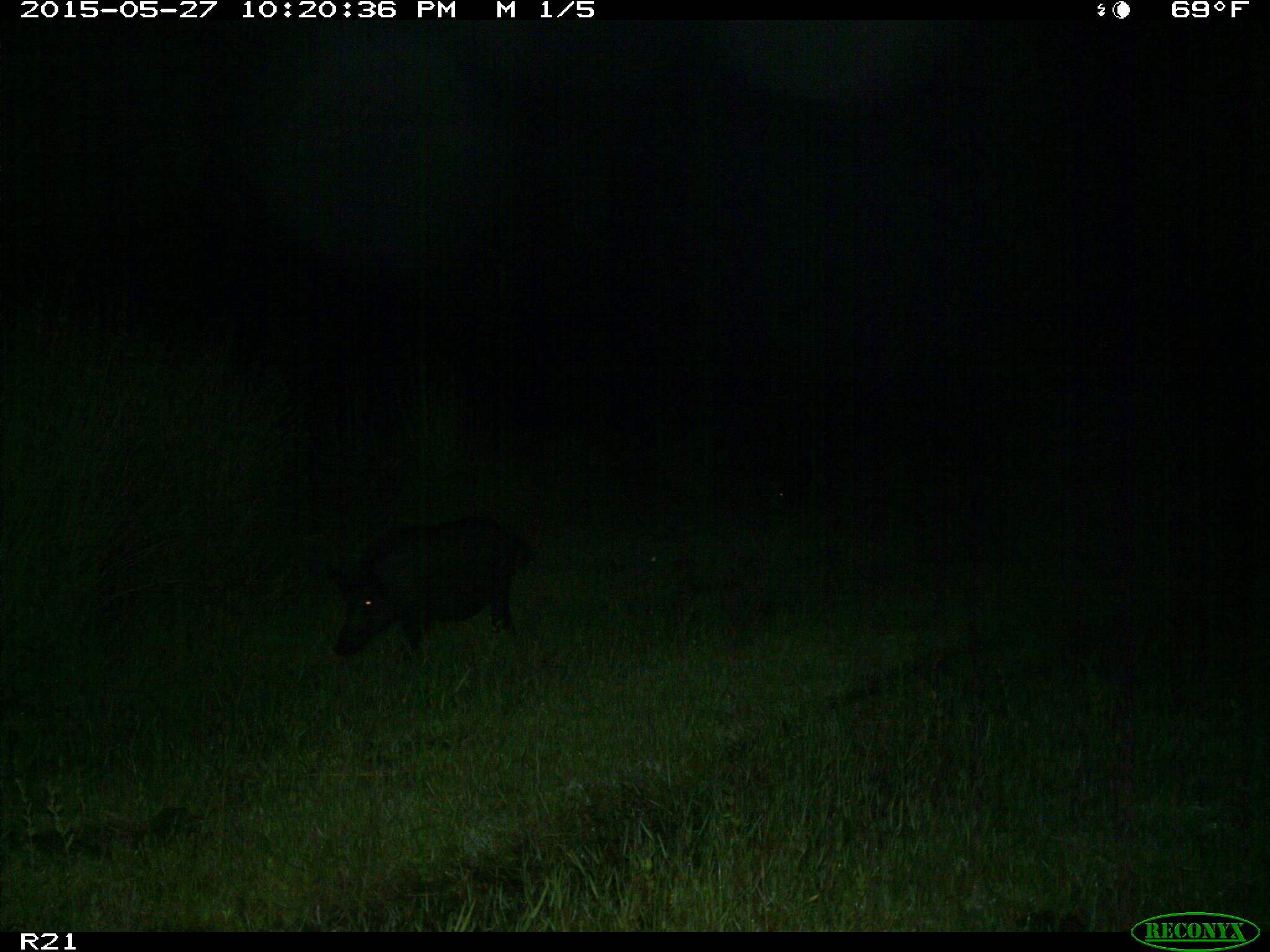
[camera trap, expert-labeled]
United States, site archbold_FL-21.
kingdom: Animalia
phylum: Chordata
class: Mammalia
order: Artiodactyla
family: Suidae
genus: Sus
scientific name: Sus scrofa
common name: wild boar